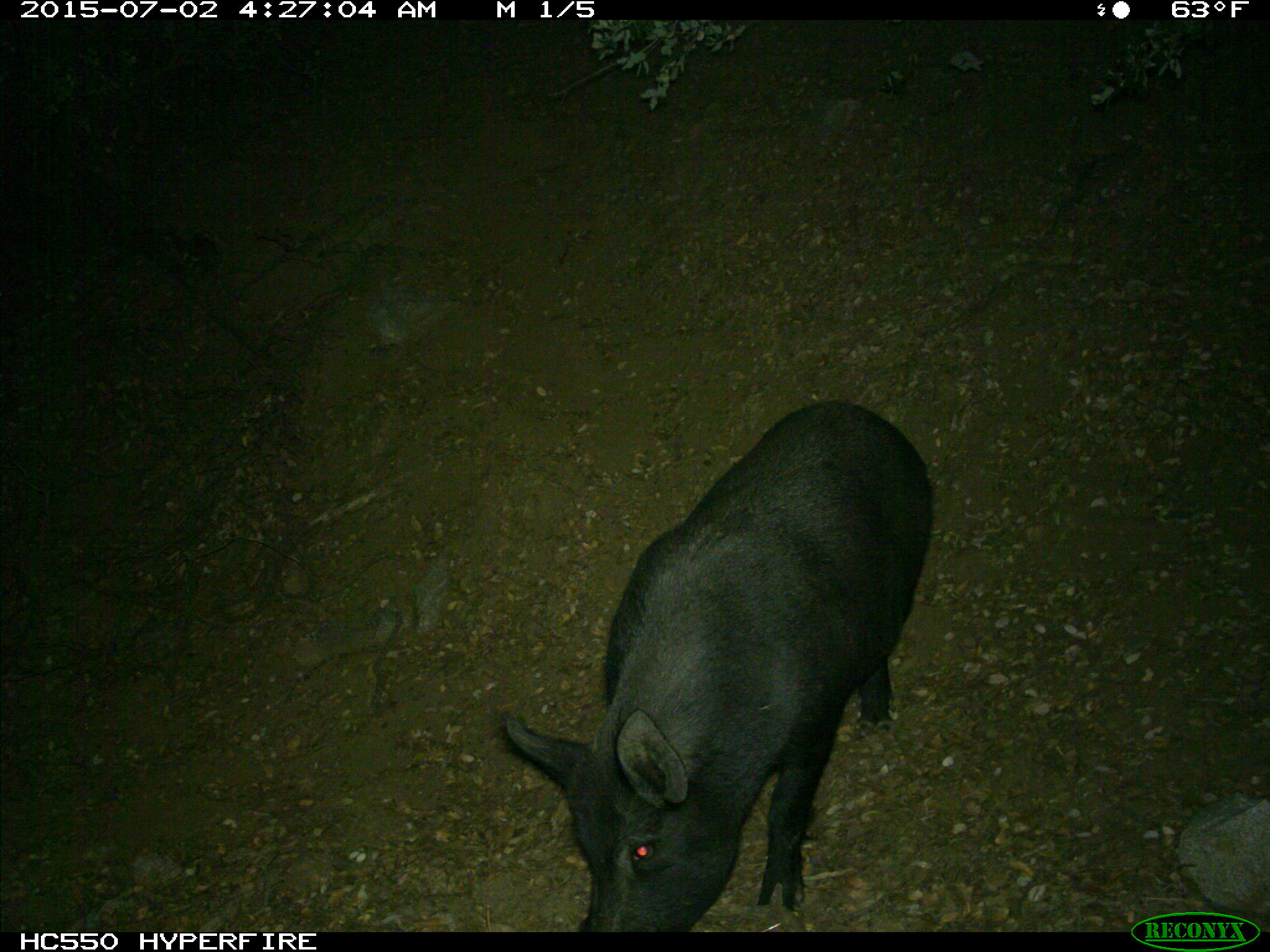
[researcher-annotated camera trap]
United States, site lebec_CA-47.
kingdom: Animalia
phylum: Chordata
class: Mammalia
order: Artiodactyla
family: Suidae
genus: Sus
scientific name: Sus scrofa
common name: wild boar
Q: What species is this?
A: Sus scrofa (wild boar).